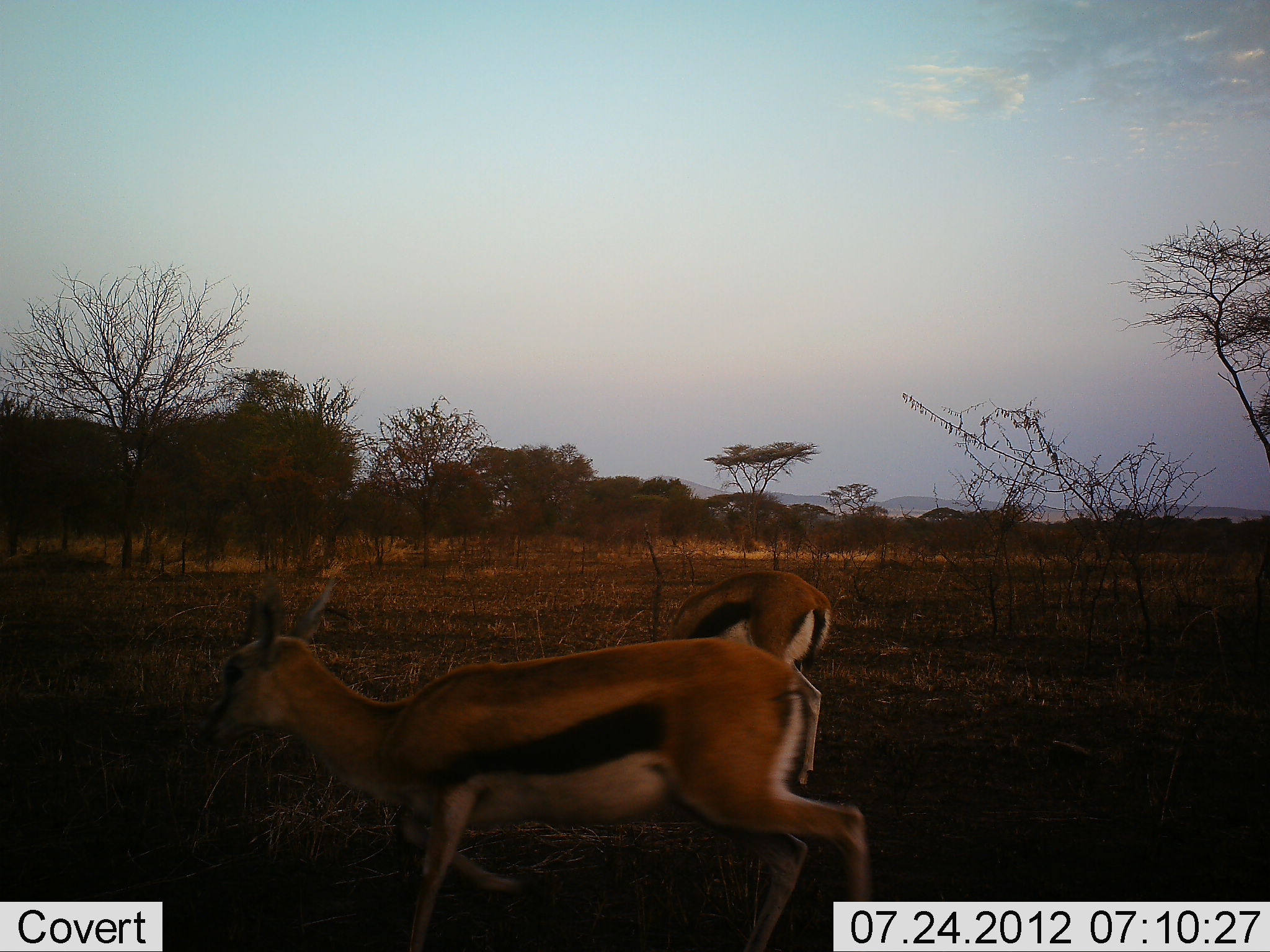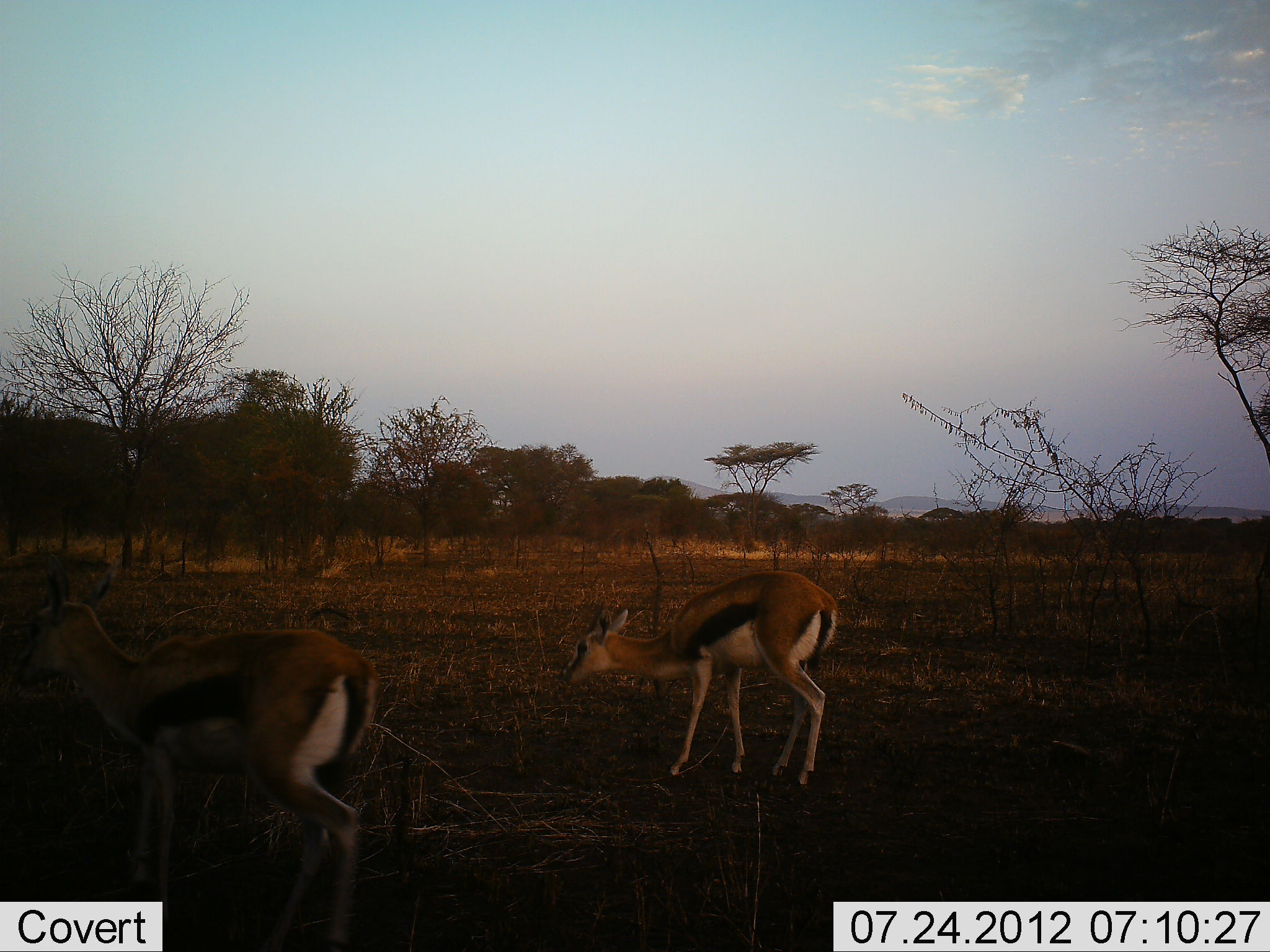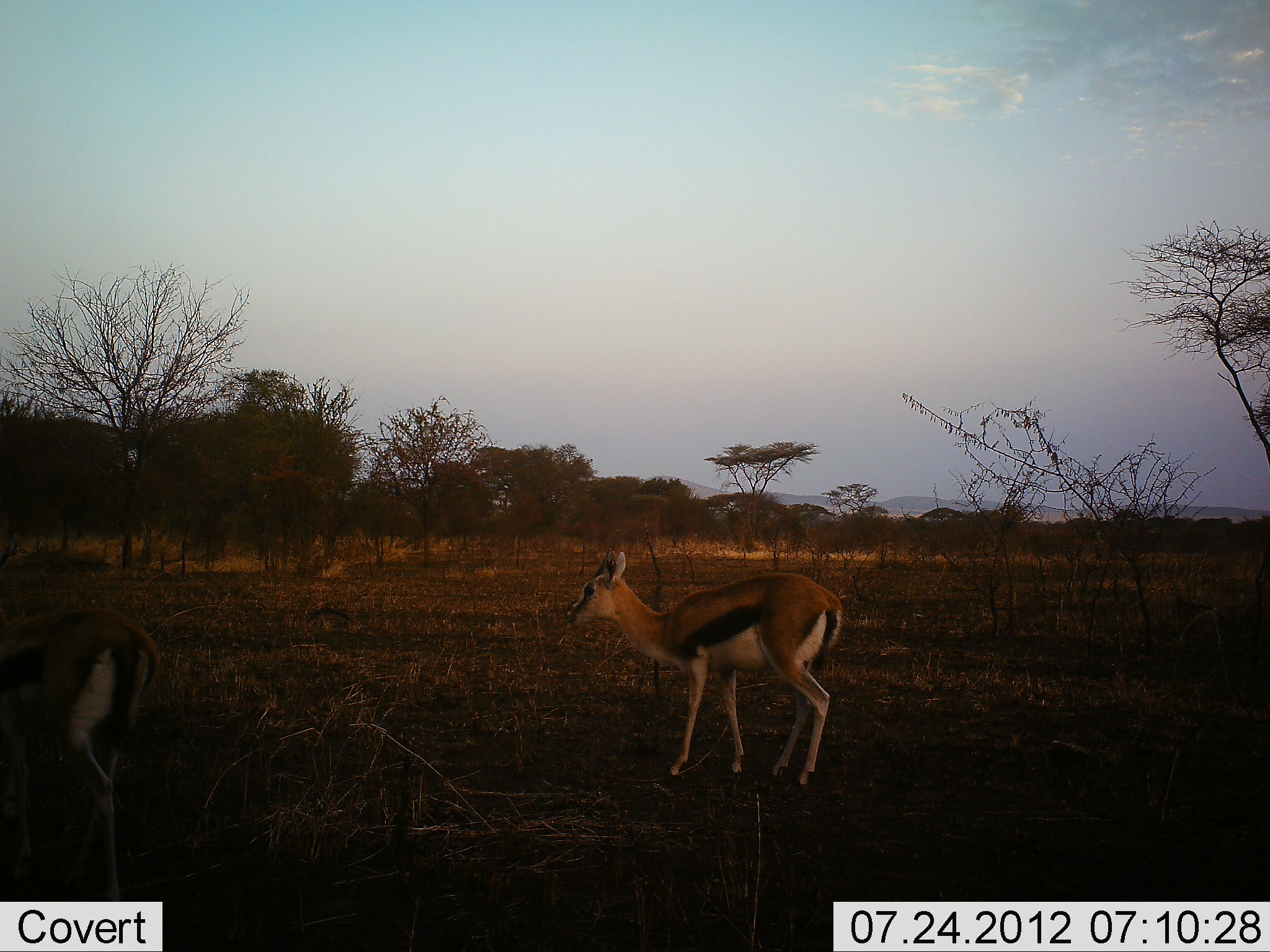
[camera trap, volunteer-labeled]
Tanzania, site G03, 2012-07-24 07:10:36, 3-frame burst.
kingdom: Animalia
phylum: Chordata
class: Mammalia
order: Artiodactyla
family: Bovidae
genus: Eudorcas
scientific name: Eudorcas thomsonii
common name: thomson's gazelle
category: gazellethomsons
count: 2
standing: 30%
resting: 0%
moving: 90%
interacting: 0%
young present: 10%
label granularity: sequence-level